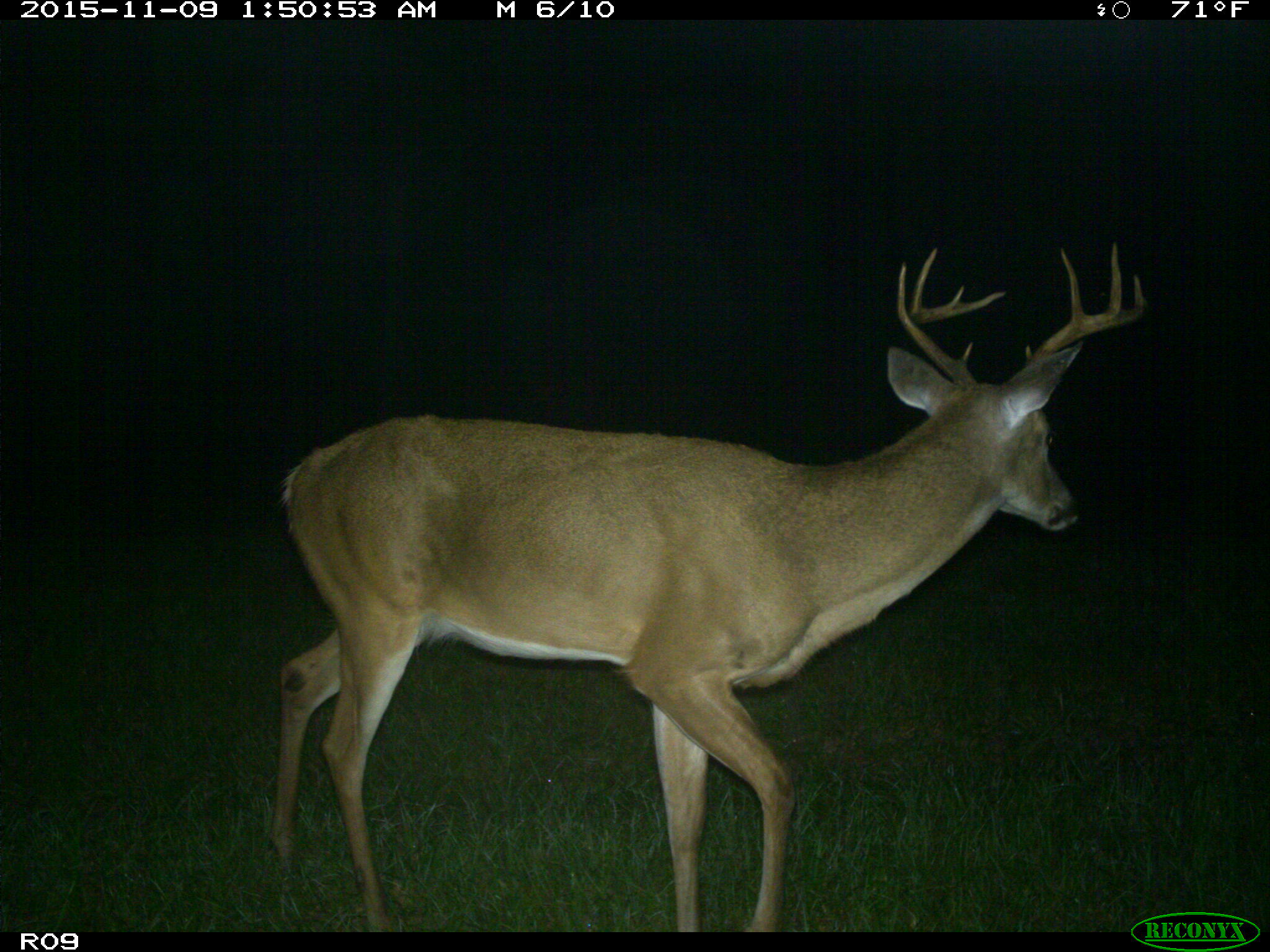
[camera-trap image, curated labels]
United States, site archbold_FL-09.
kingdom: Animalia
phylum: Chordata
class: Mammalia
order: Artiodactyla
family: Cervidae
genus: Odocoileus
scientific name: Odocoileus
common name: deer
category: unidentified deer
Unidentified deer (deer) (Odocoileus).